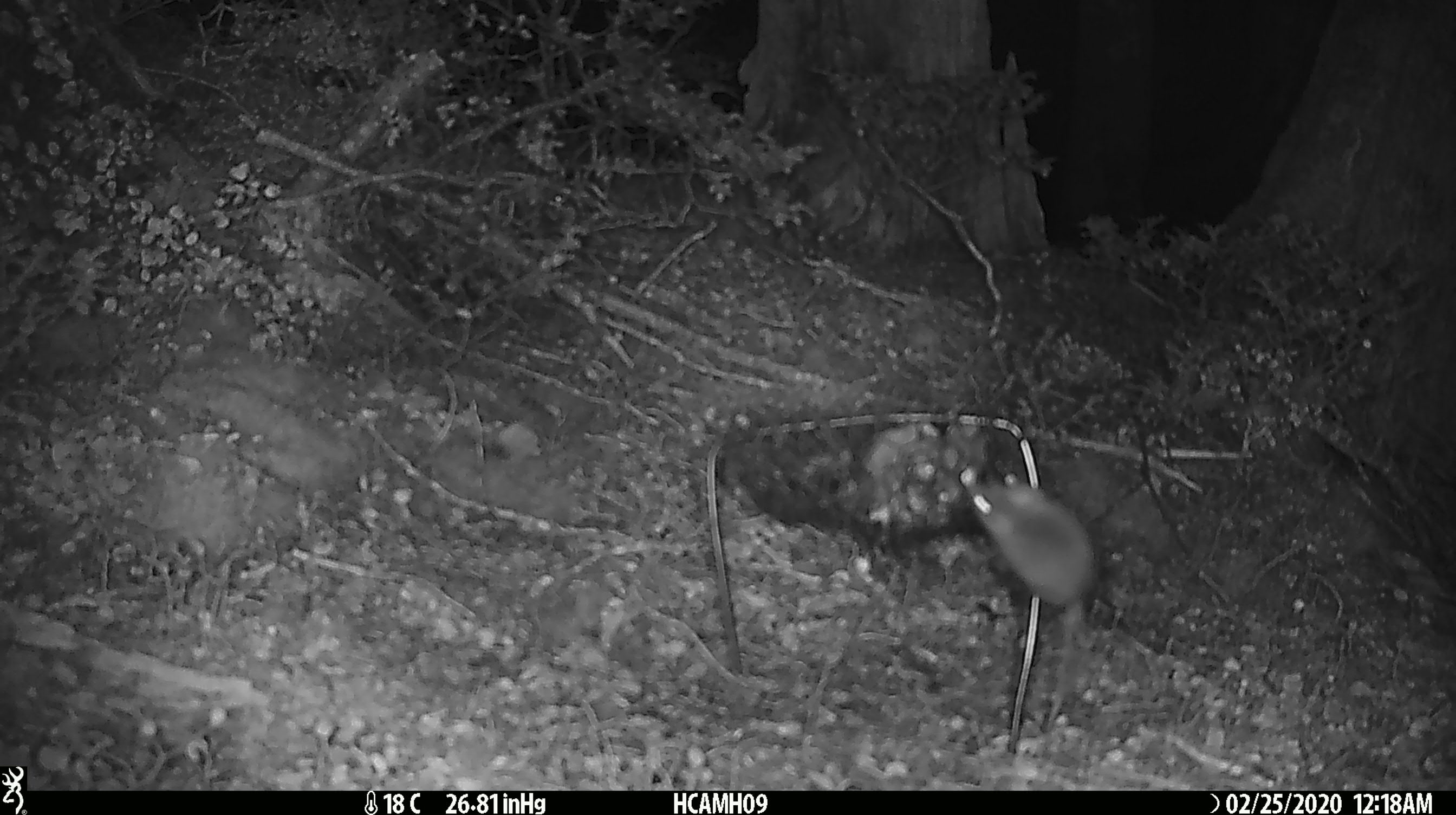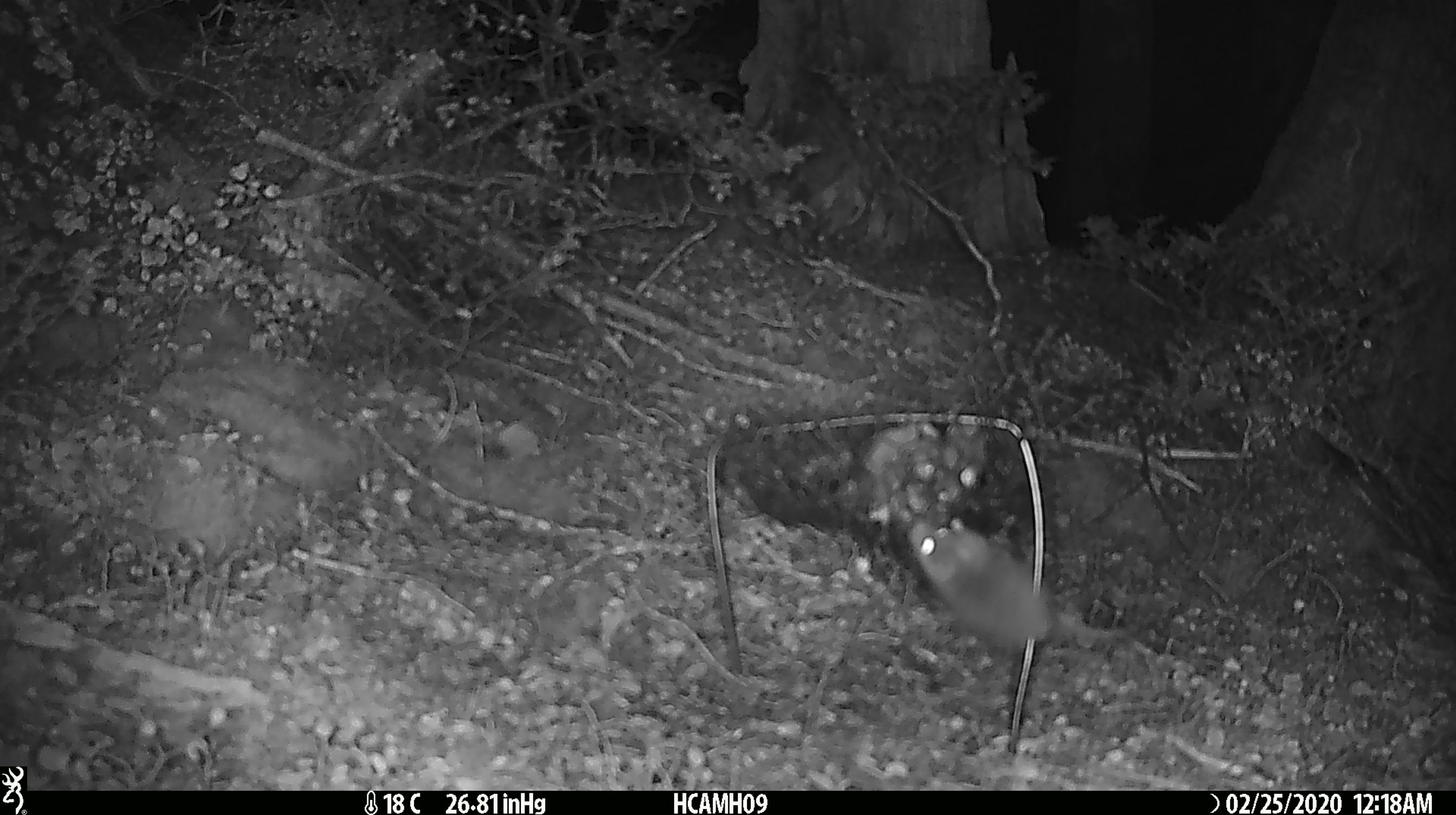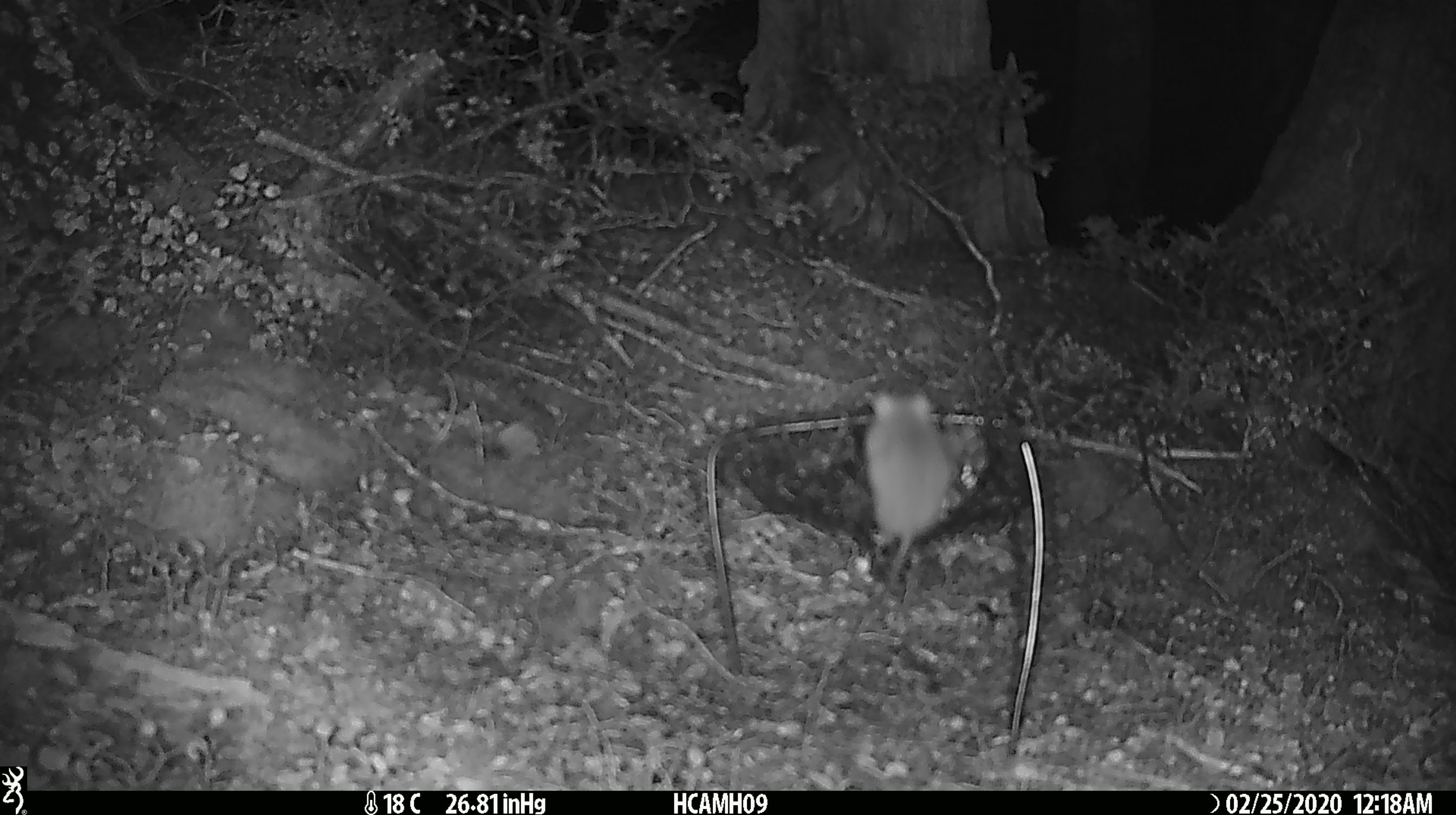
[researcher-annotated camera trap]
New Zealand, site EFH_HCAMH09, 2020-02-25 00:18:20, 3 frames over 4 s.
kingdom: Animalia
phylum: Chordata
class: Mammalia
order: Rodentia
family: Muridae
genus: Mus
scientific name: Mus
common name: mouse